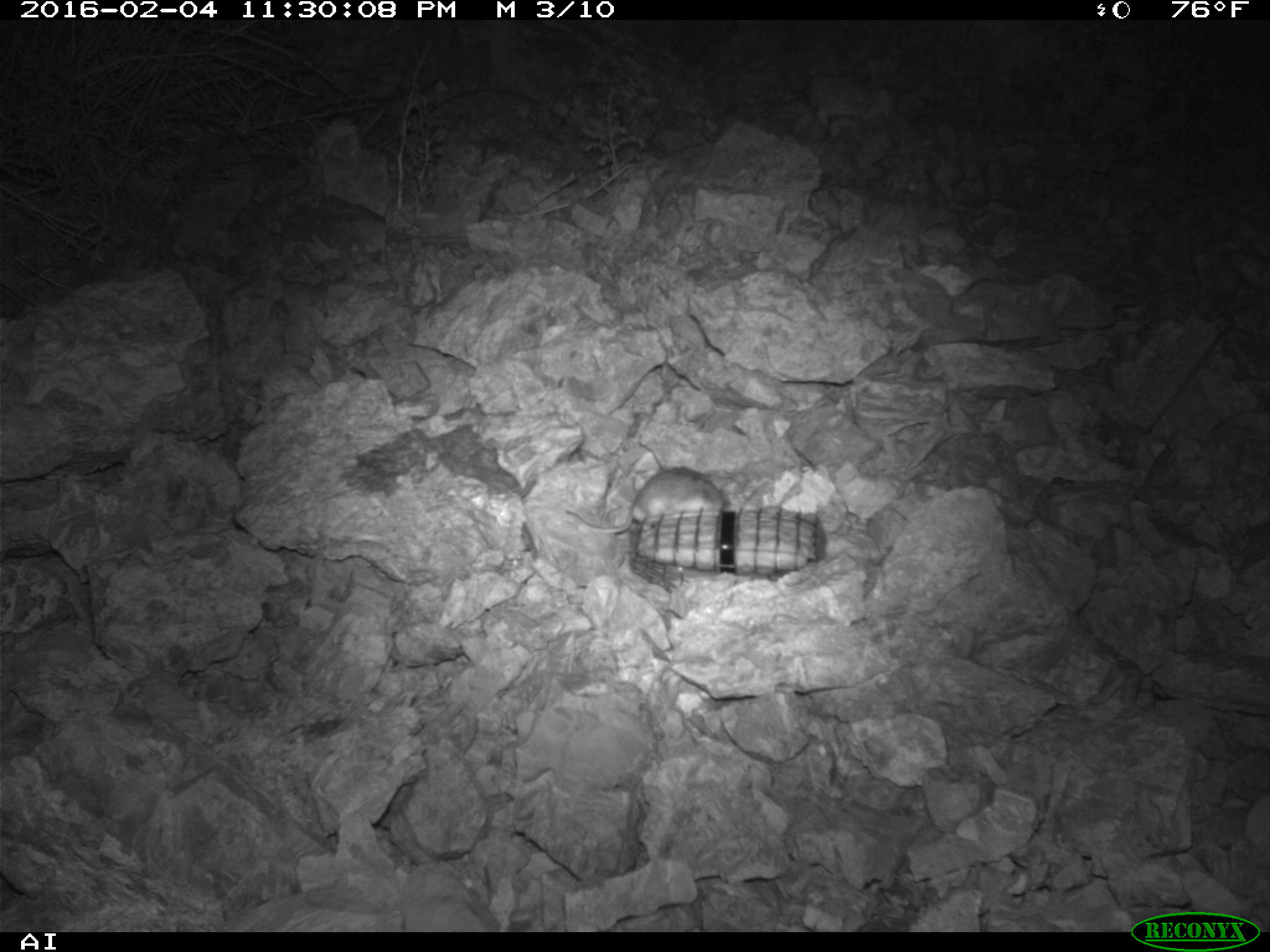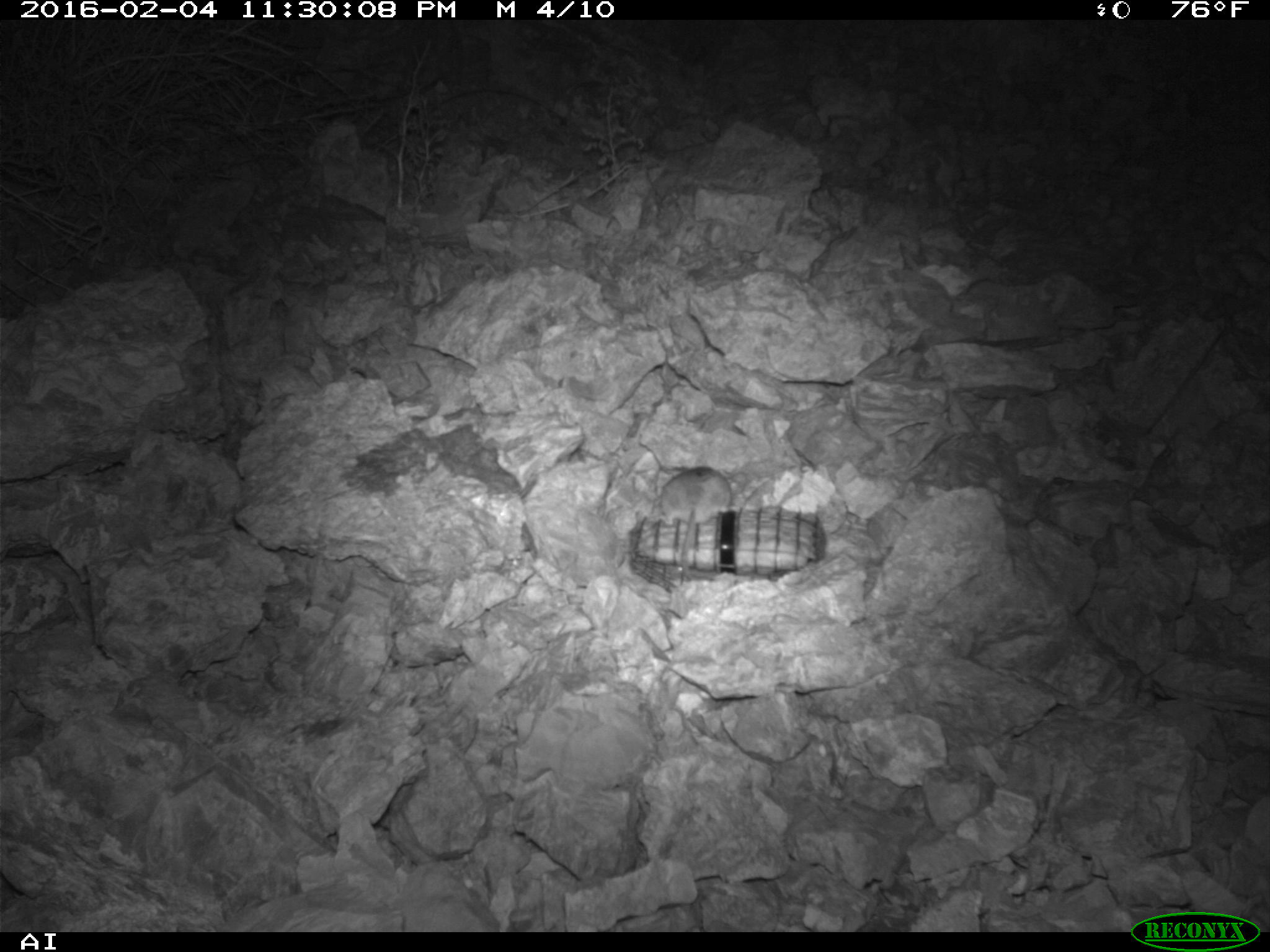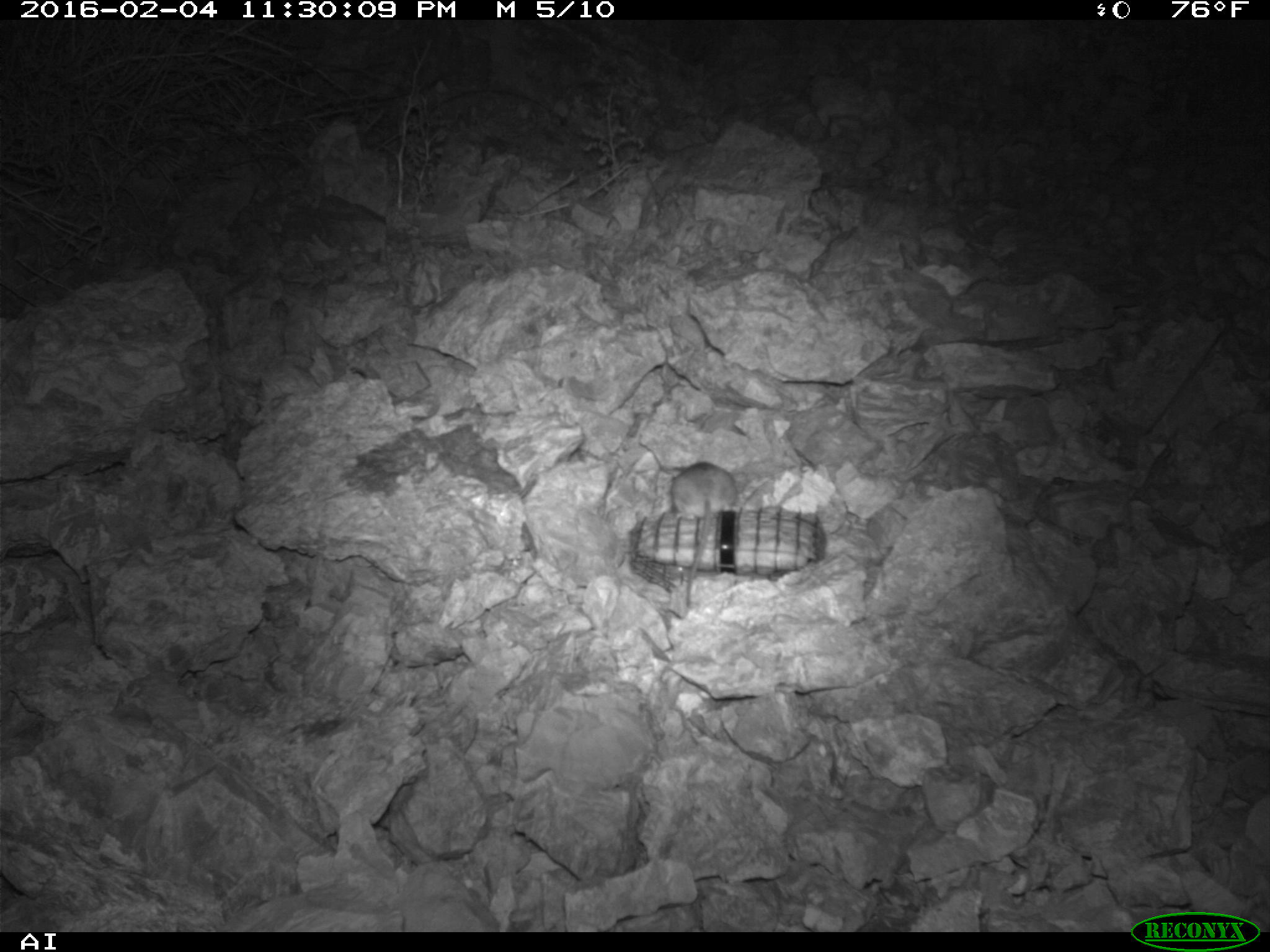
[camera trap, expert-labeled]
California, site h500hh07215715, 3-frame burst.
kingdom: Animalia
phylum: Chordata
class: Mammalia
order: Rodentia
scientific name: Rodentia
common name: rodent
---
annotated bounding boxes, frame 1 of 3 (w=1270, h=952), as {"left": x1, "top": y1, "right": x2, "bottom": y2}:
rodent: {"left": 563, "top": 466, "right": 724, "bottom": 534}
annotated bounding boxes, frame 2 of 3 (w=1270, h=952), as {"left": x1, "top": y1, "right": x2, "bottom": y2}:
rodent: {"left": 659, "top": 467, "right": 734, "bottom": 521}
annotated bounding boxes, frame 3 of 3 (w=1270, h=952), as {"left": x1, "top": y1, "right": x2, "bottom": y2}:
rodent: {"left": 665, "top": 459, "right": 737, "bottom": 621}